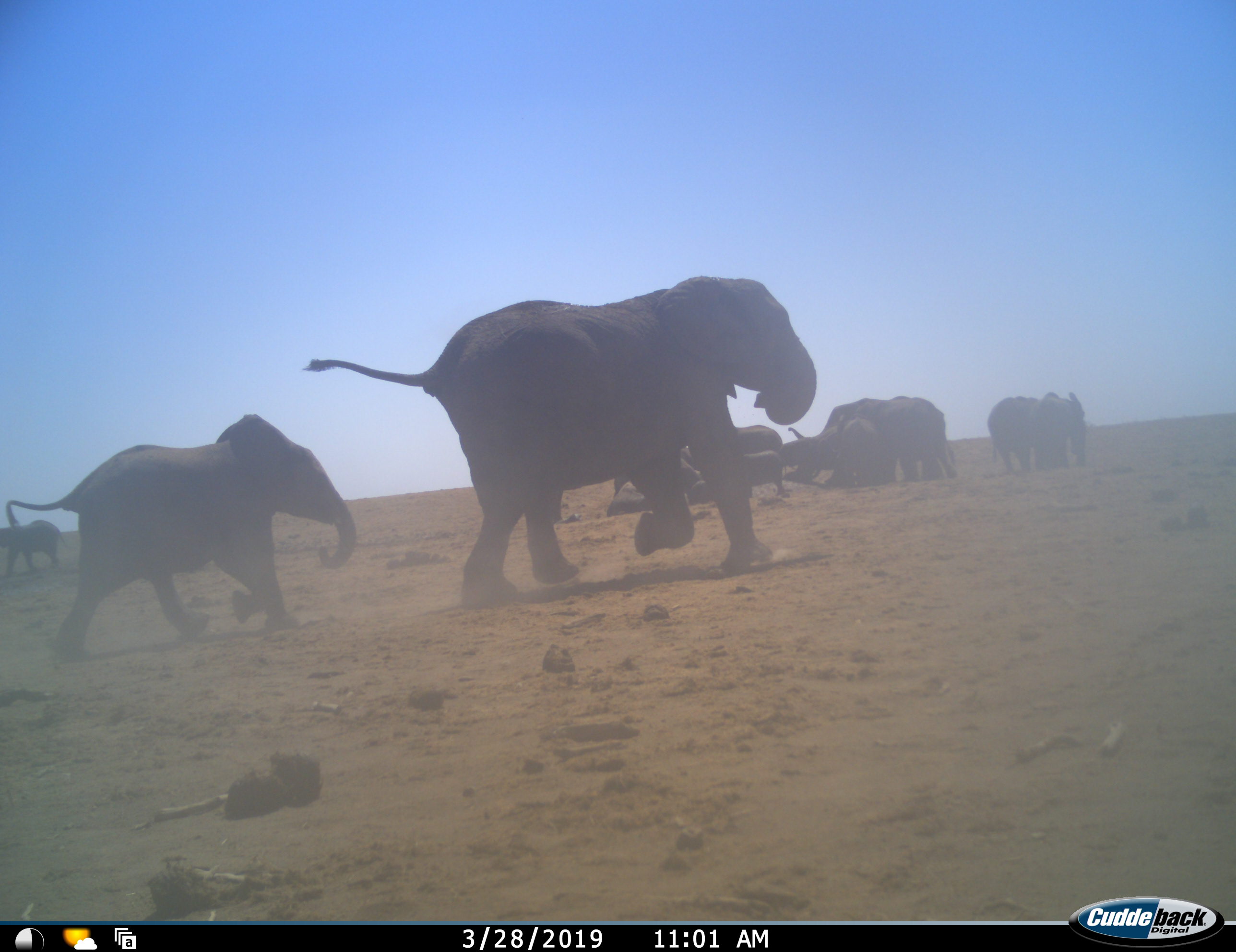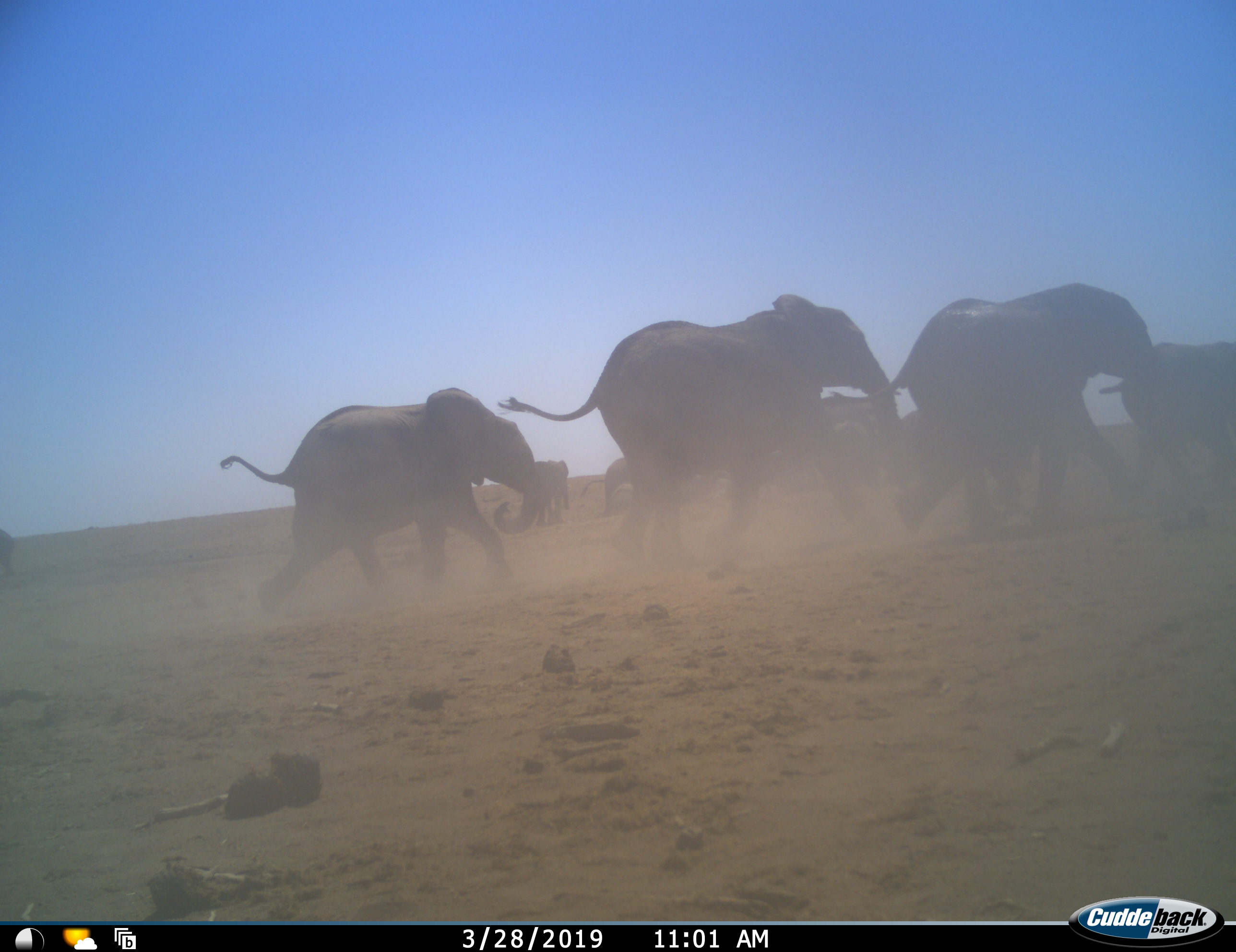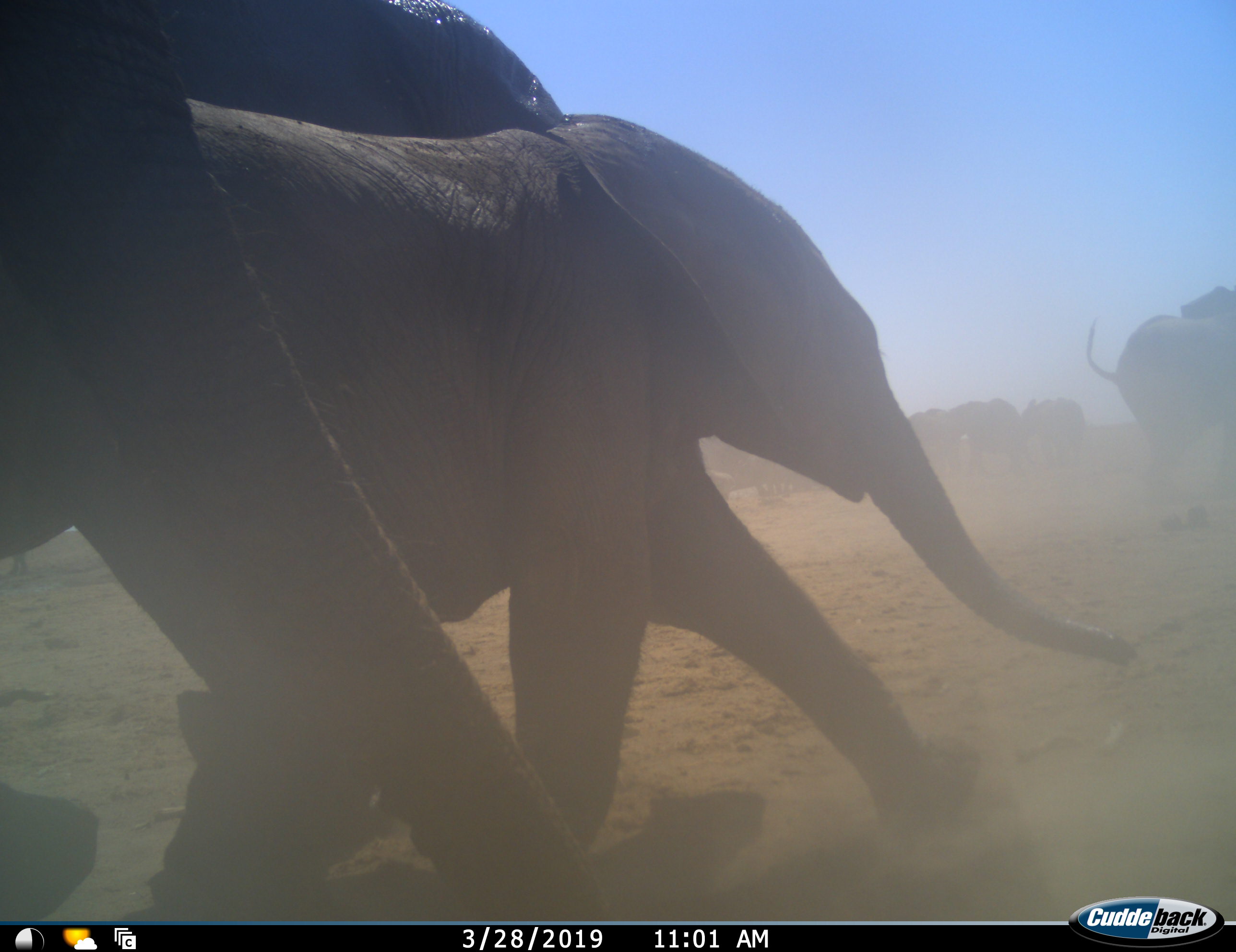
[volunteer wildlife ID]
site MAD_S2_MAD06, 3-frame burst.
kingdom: Animalia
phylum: Chordata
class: Mammalia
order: Proboscidea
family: Elephantidae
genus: Loxodonta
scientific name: Loxodonta africana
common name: african bush elephant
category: elephant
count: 11-50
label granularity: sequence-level